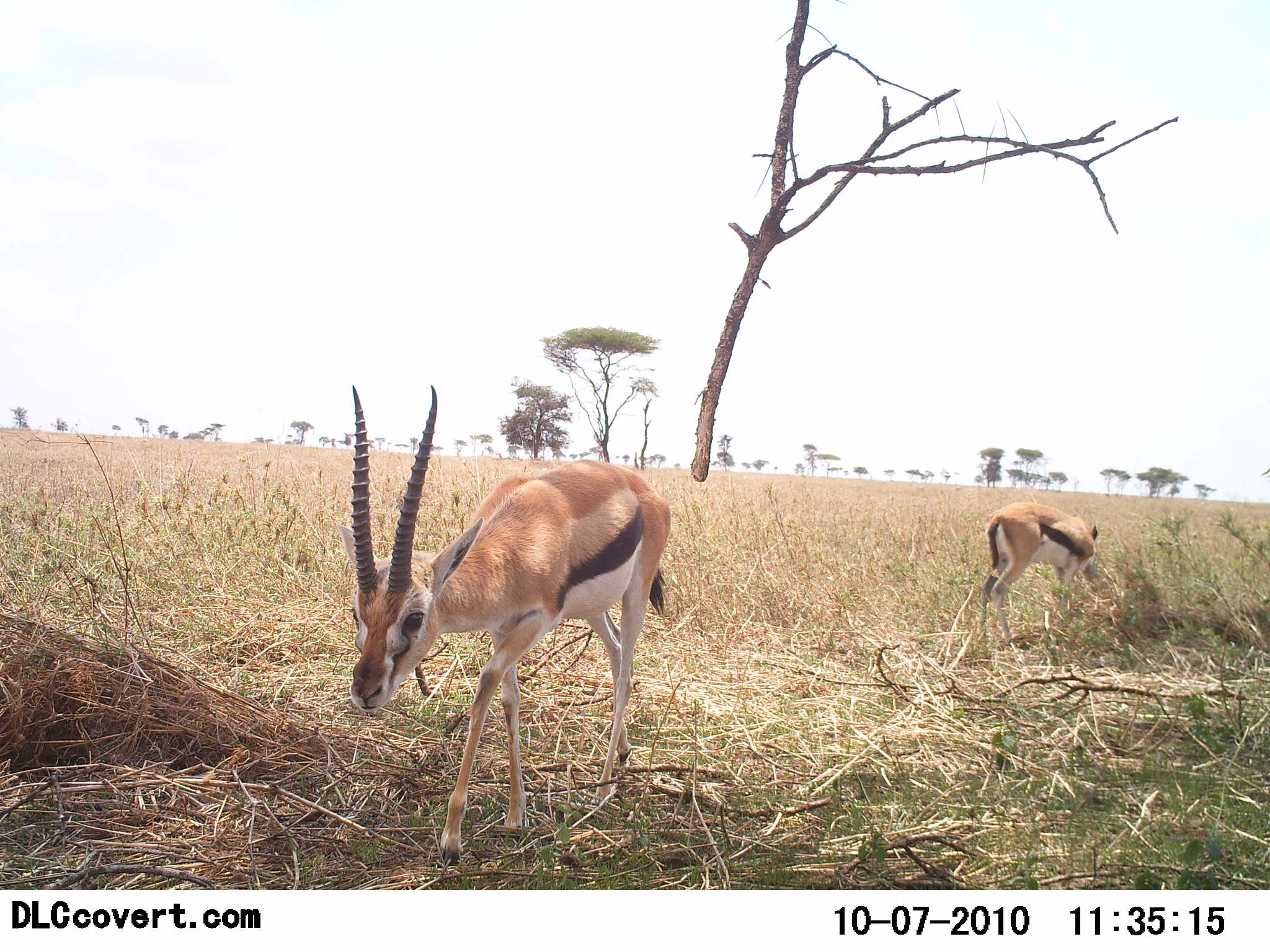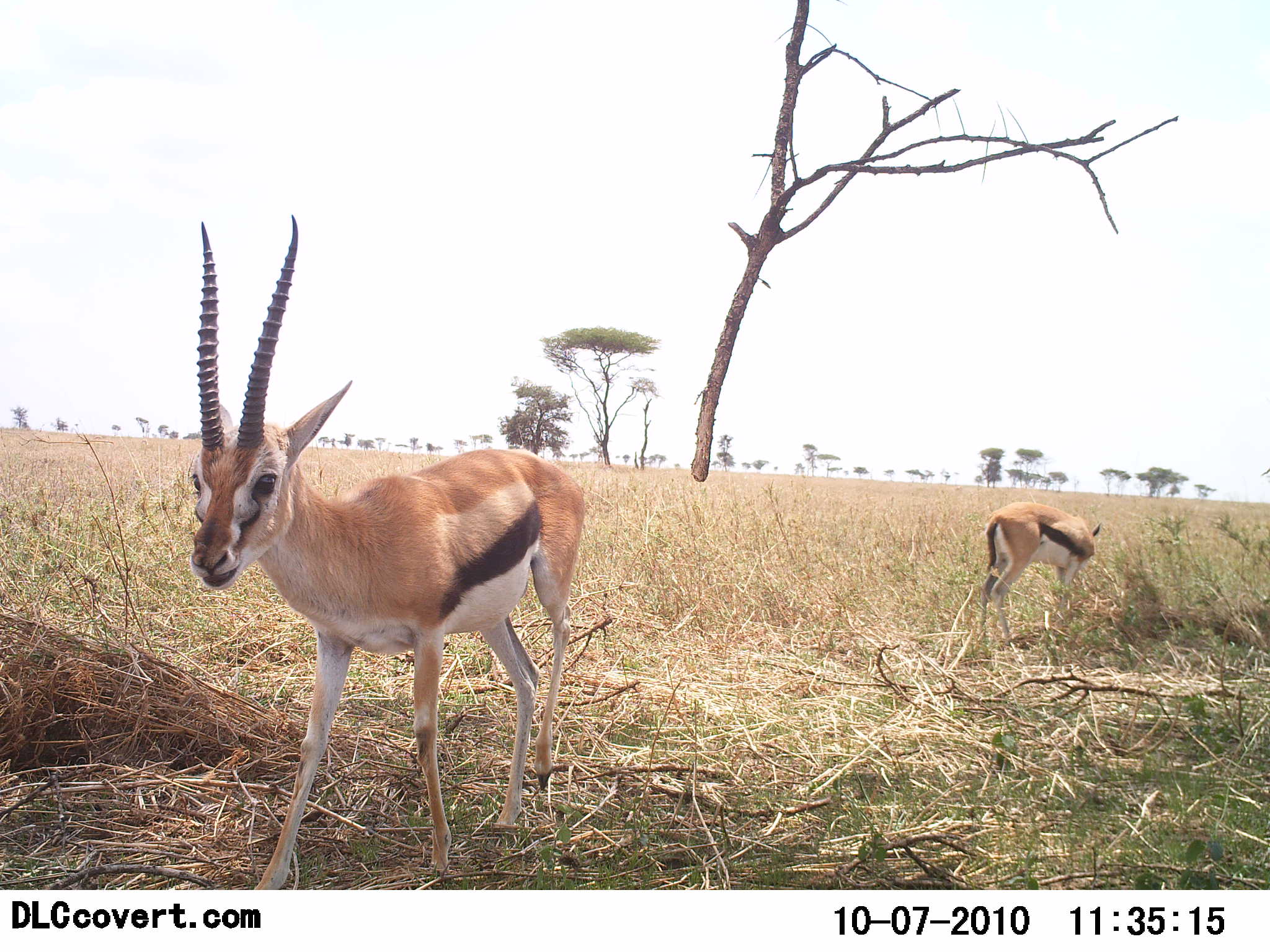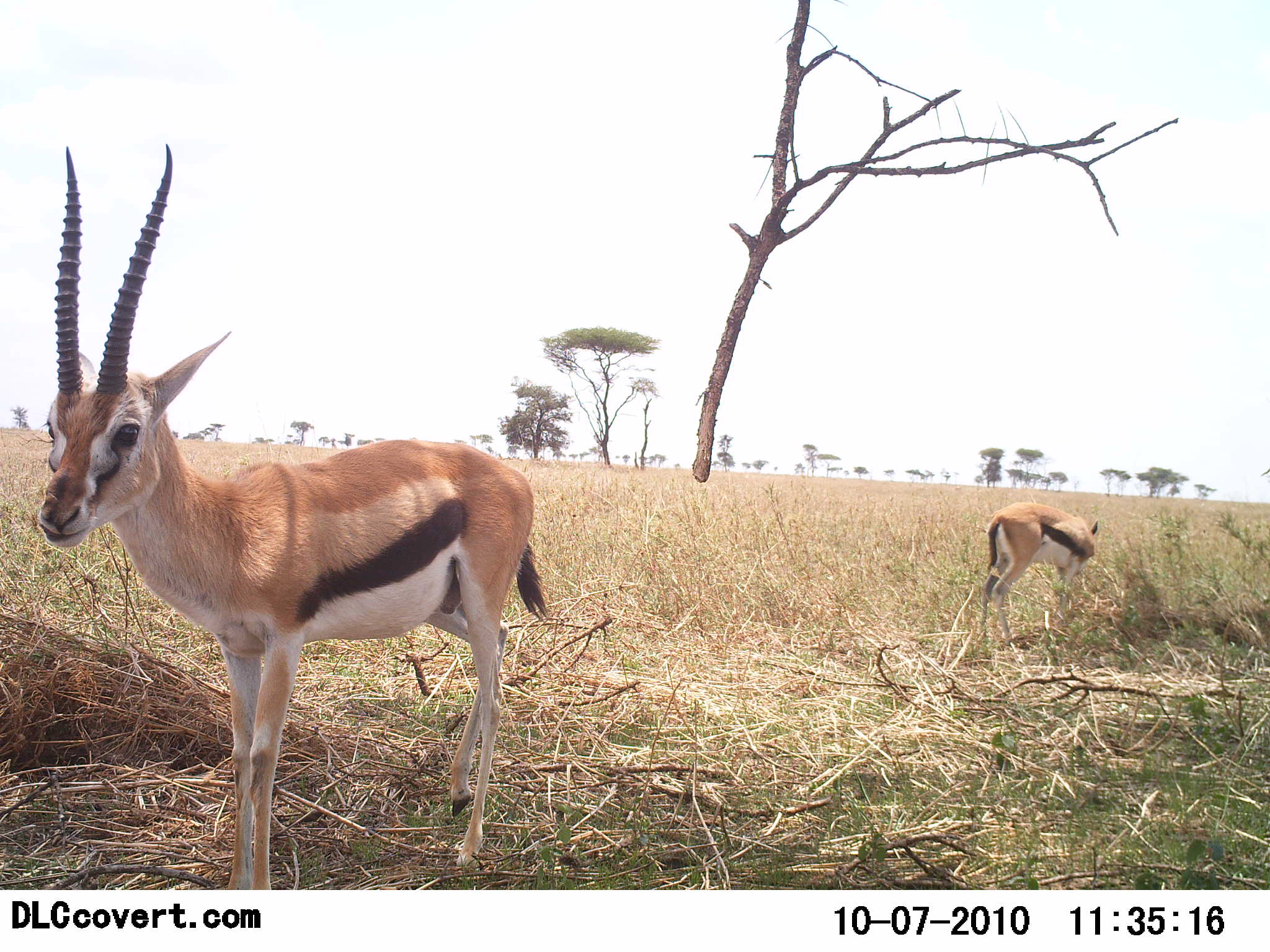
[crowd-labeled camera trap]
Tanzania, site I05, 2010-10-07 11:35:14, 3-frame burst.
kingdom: Animalia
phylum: Chordata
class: Mammalia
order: Artiodactyla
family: Bovidae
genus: Eudorcas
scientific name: Eudorcas thomsonii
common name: thomson's gazelle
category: gazellethomsons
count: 2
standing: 50%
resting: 10%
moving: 75%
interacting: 0%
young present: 0%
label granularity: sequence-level